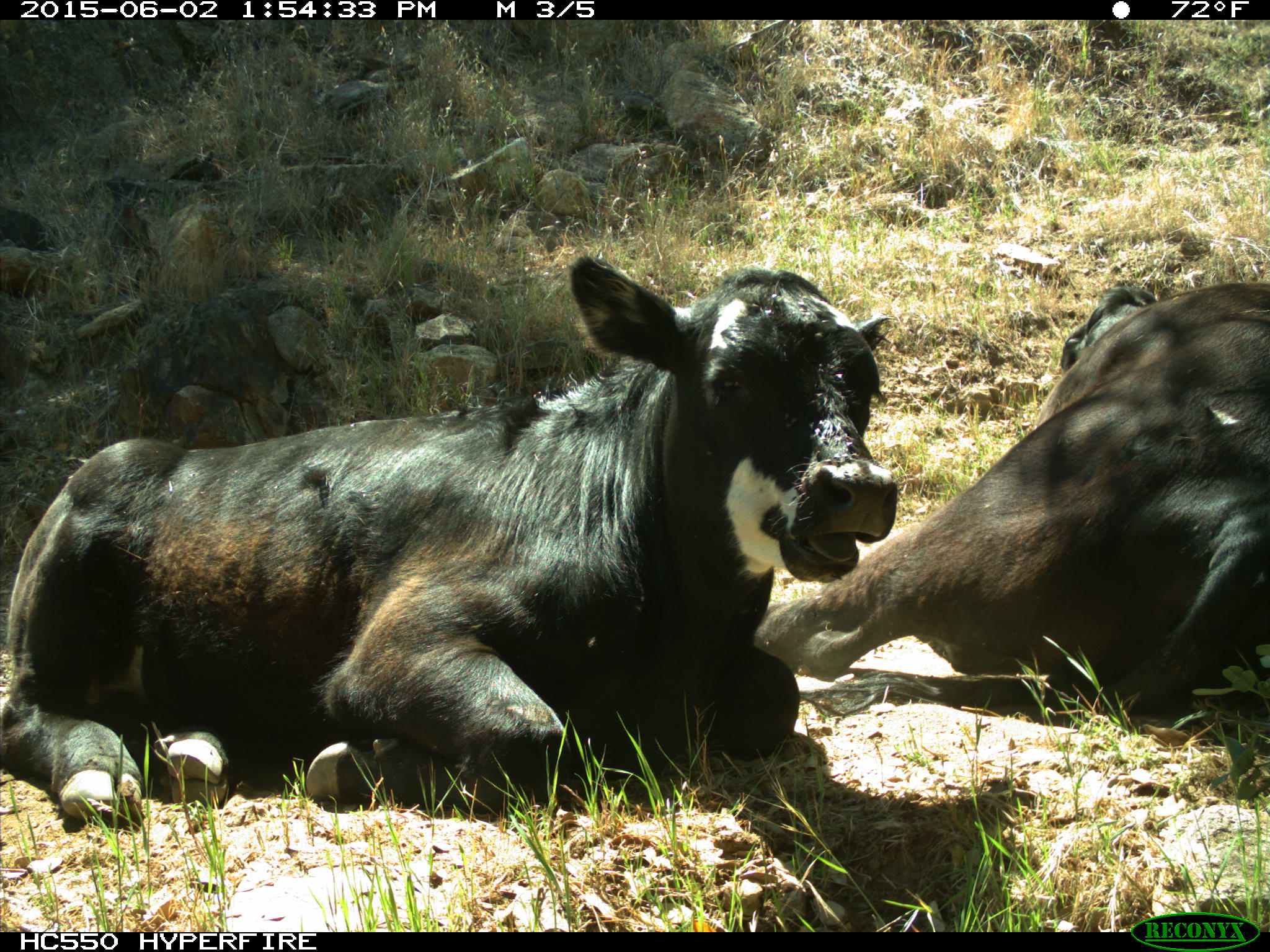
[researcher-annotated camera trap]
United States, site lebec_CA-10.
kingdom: Animalia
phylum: Chordata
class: Mammalia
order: Artiodactyla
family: Bovidae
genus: Bos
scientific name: Bos taurus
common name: domestic cow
Bos taurus (domestic cow).